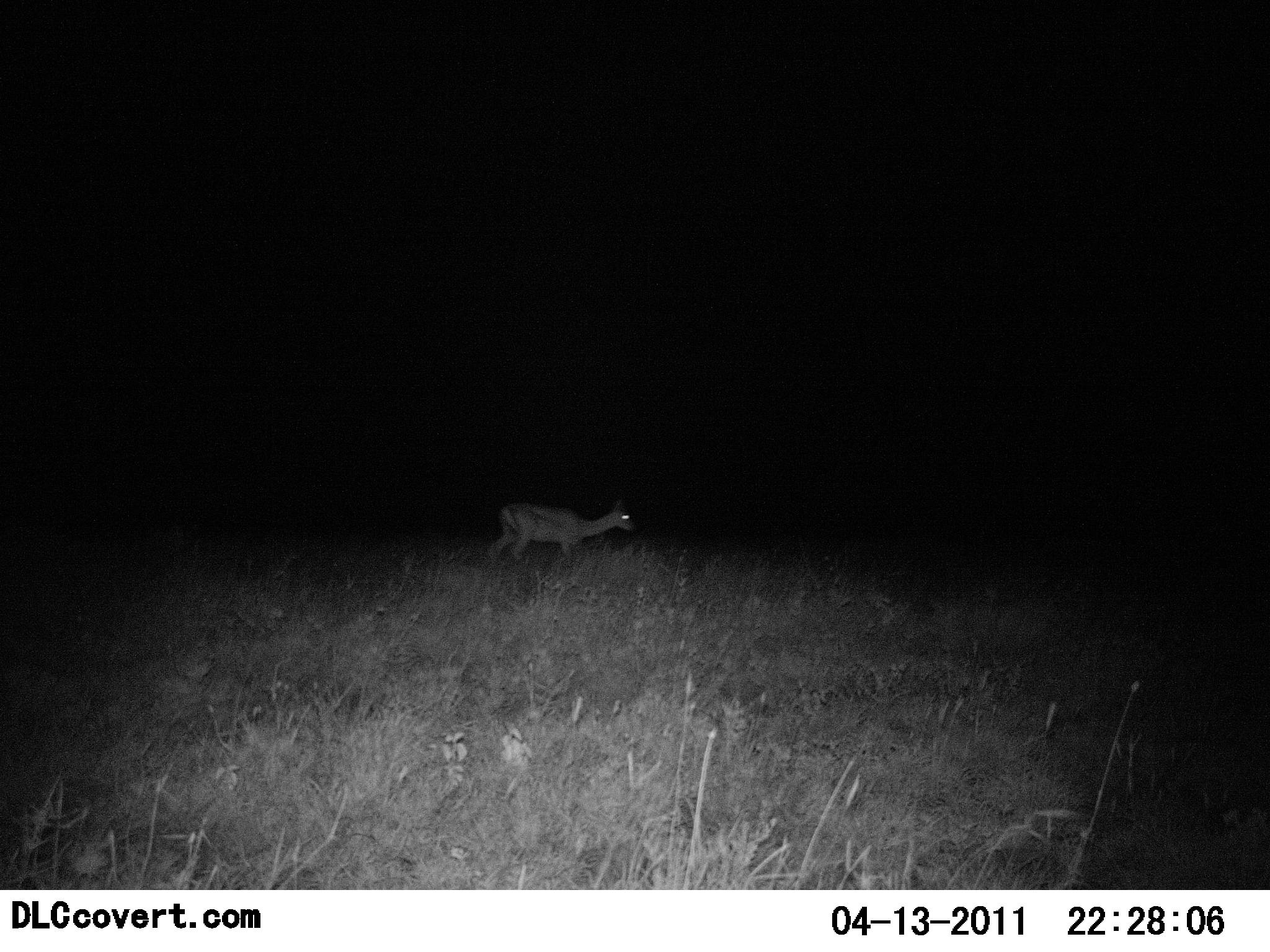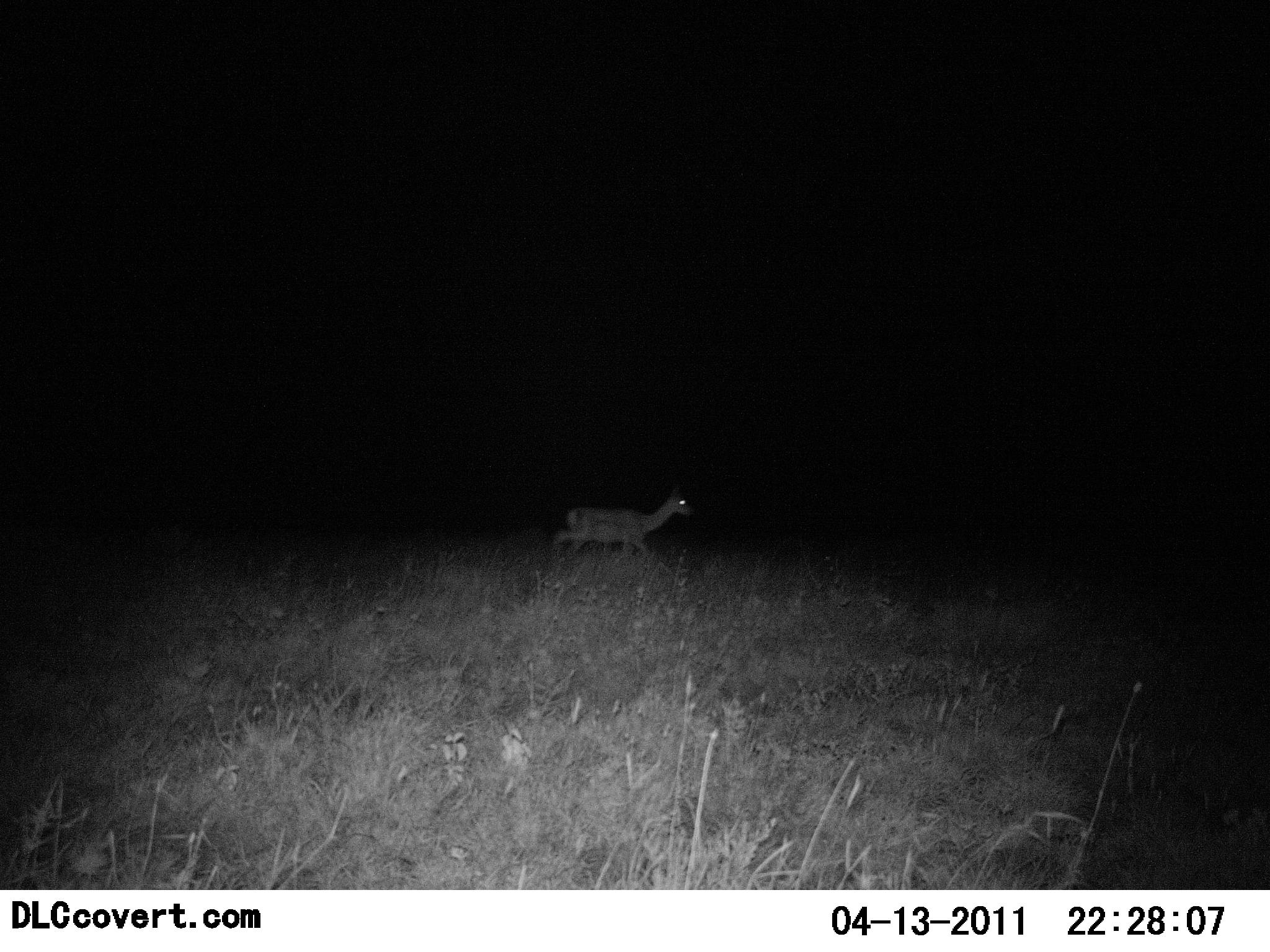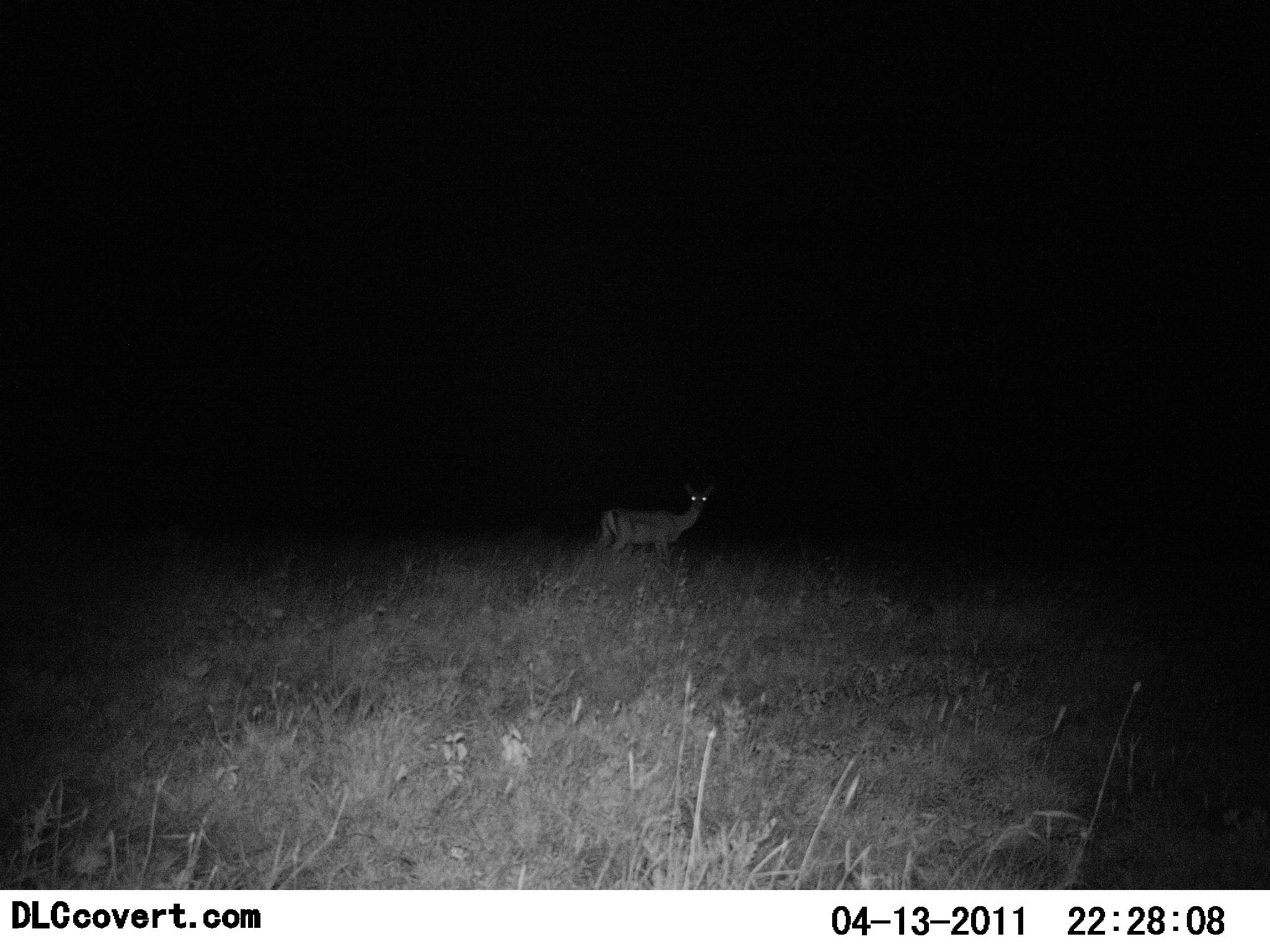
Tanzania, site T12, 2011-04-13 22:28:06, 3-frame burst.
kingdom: Animalia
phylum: Chordata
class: Mammalia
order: Artiodactyla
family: Bovidae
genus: Nanger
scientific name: Nanger granti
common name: grant's gazelle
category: gazellegrants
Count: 1.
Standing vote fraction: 36%.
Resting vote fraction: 0%.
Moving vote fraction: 73%.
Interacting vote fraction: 0%.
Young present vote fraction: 0%.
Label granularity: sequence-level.